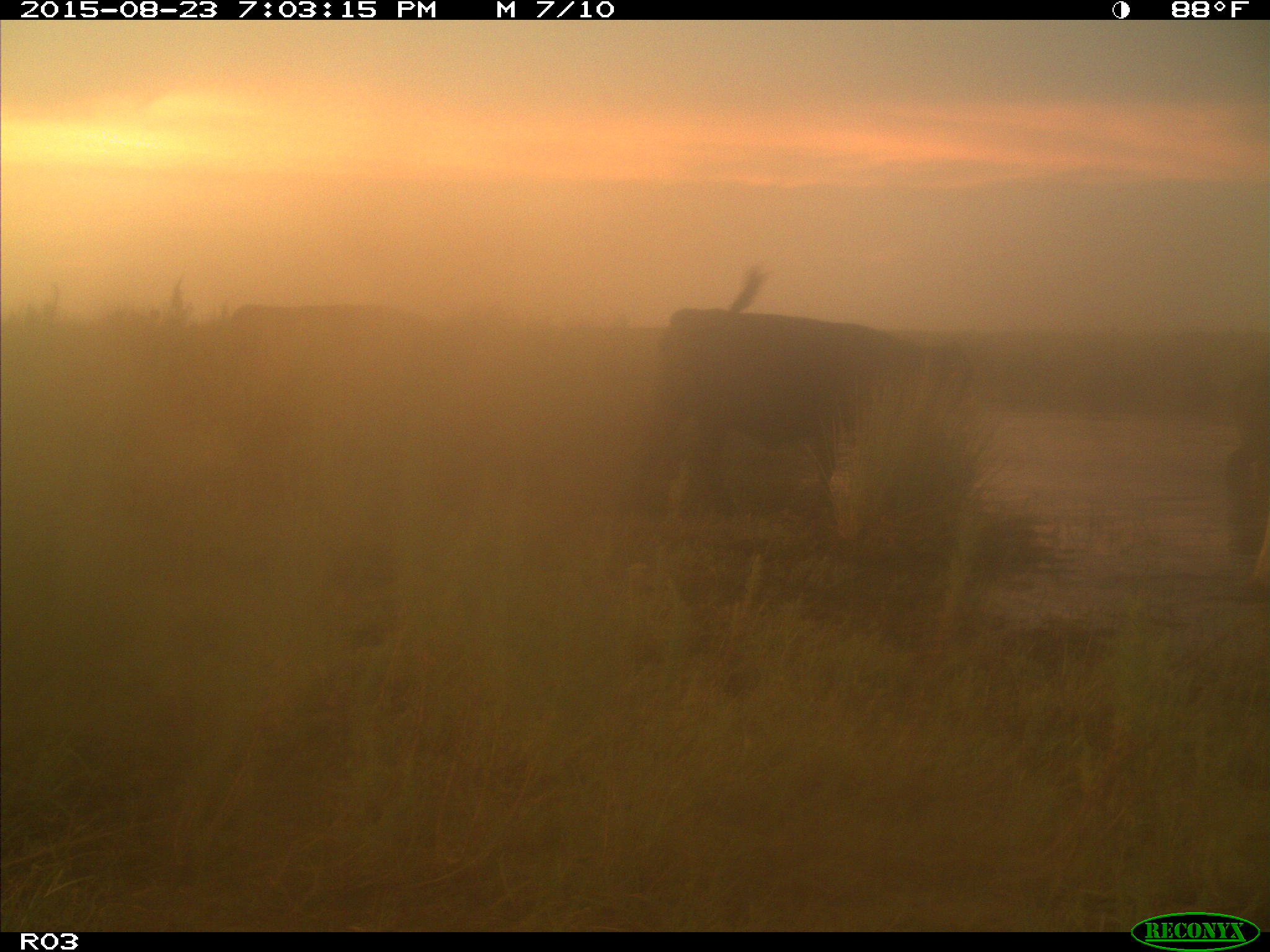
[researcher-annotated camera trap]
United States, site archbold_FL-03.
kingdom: Animalia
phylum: Chordata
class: Mammalia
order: Artiodactyla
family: Bovidae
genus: Bos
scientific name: Bos taurus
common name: domestic cow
Bos taurus (domestic cow).